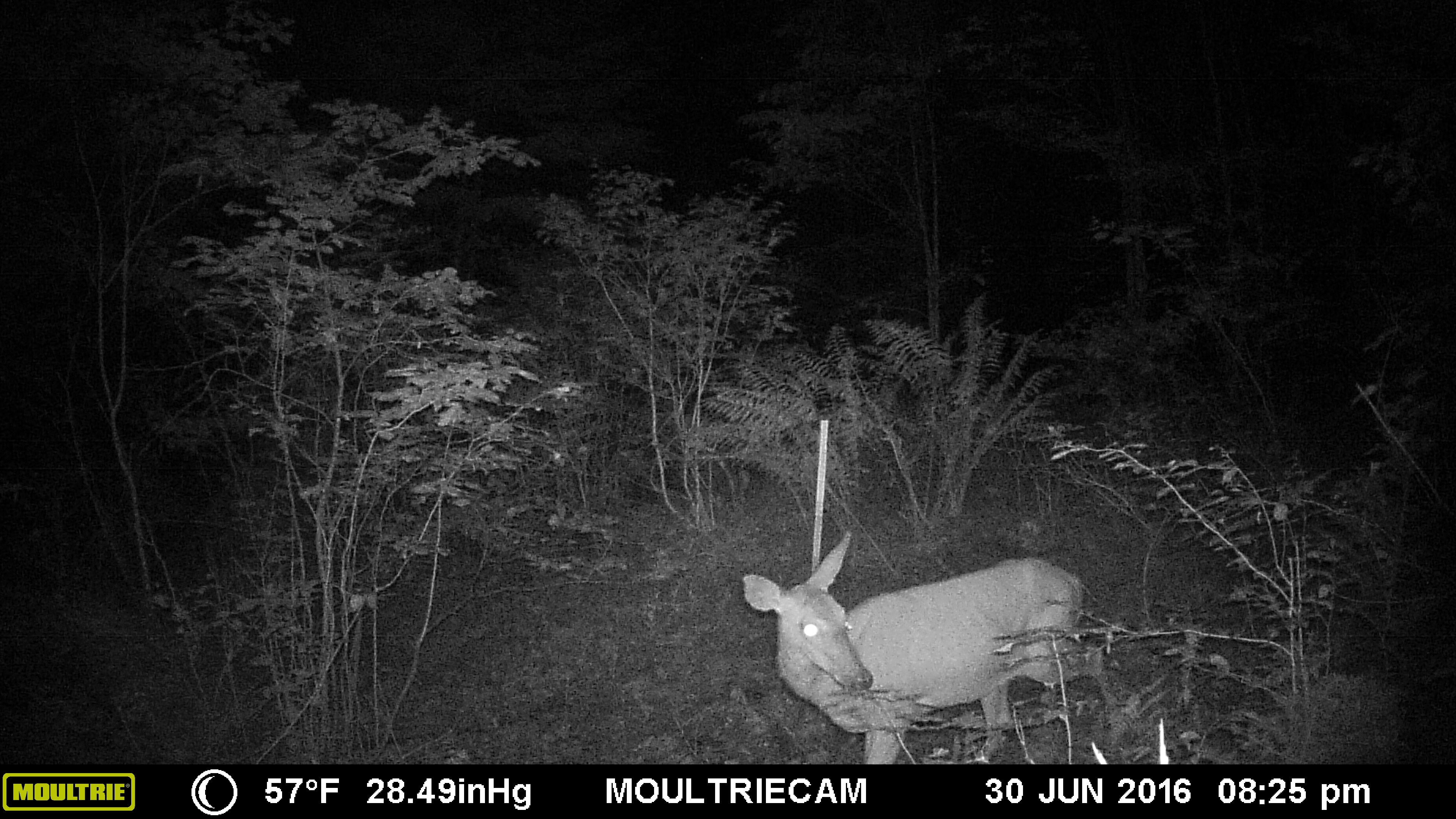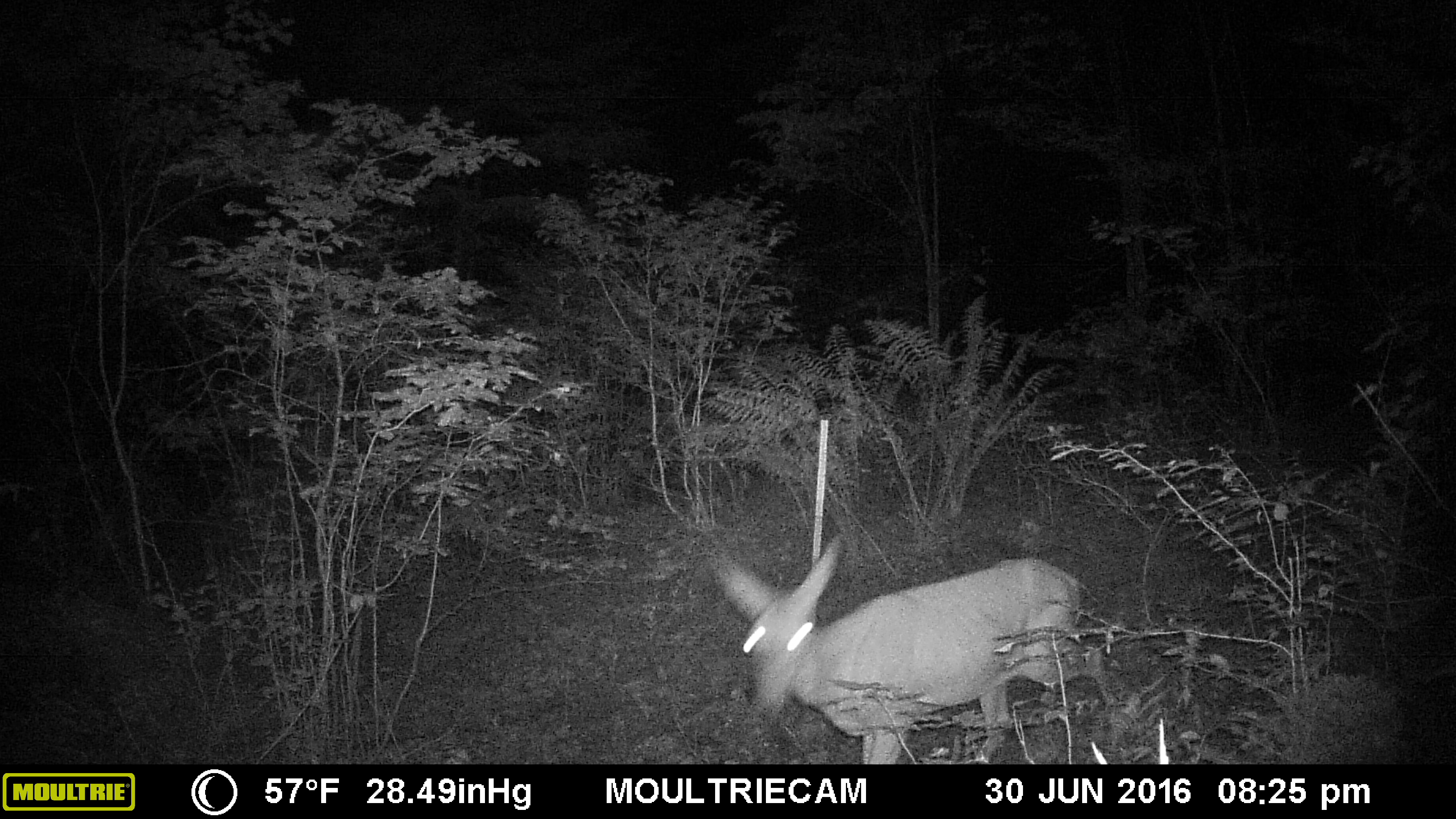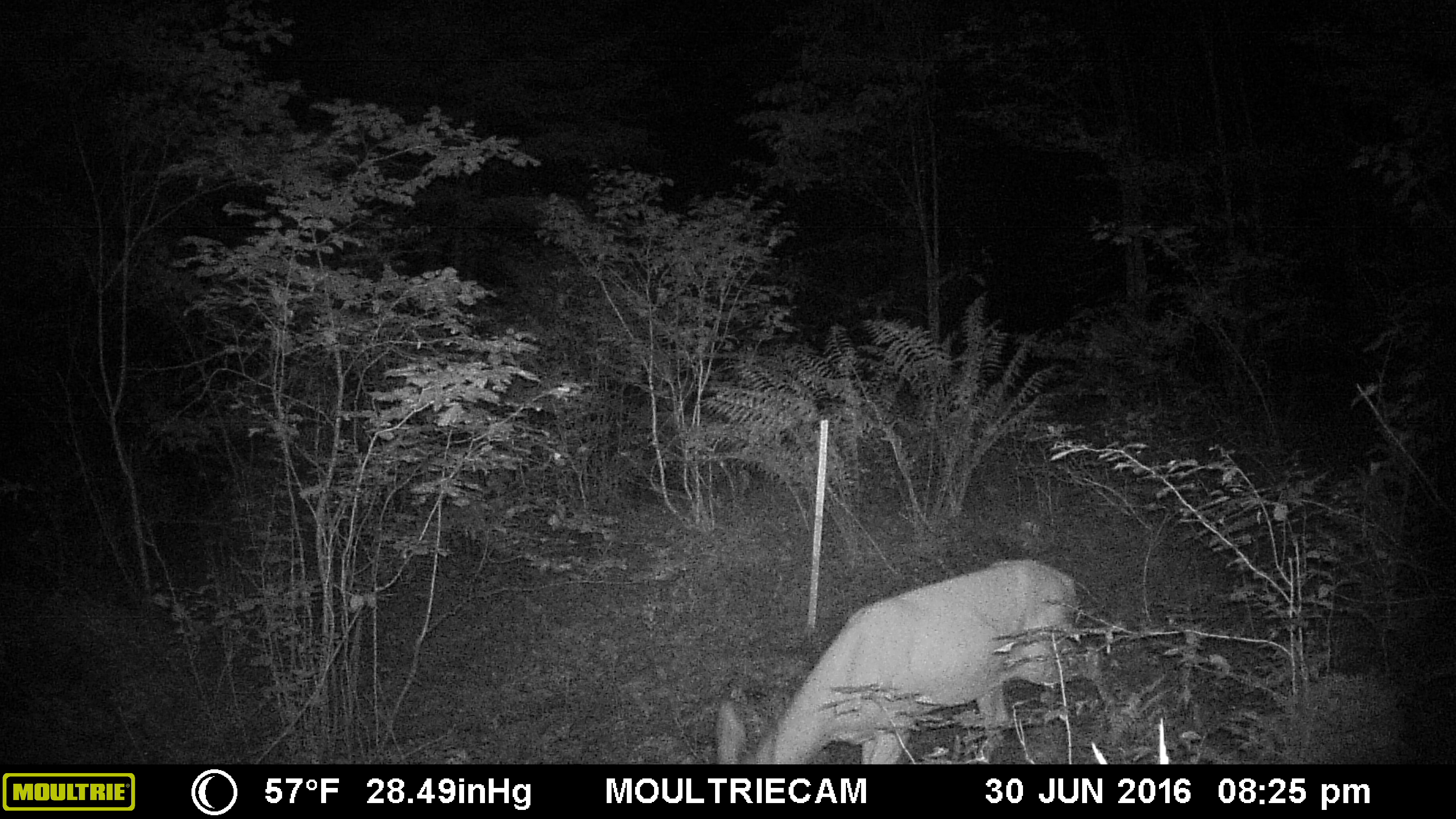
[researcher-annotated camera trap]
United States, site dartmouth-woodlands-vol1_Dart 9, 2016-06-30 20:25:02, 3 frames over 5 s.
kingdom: Animalia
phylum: Chordata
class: Mammalia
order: Artiodactyla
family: Cervidae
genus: Odocoileus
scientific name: Odocoileus virginianus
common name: white-tailed deer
White-tailed deer (Odocoileus virginianus).